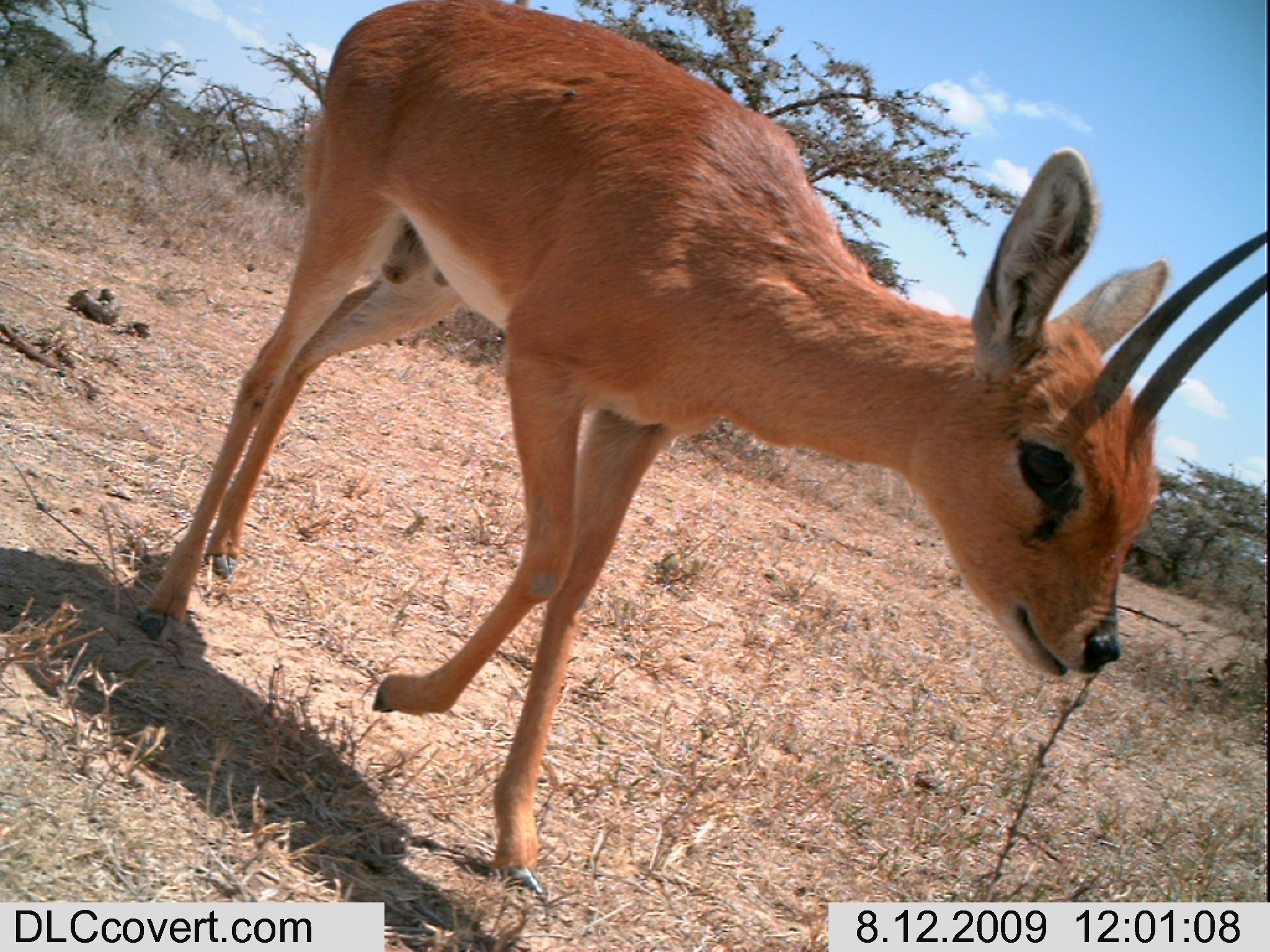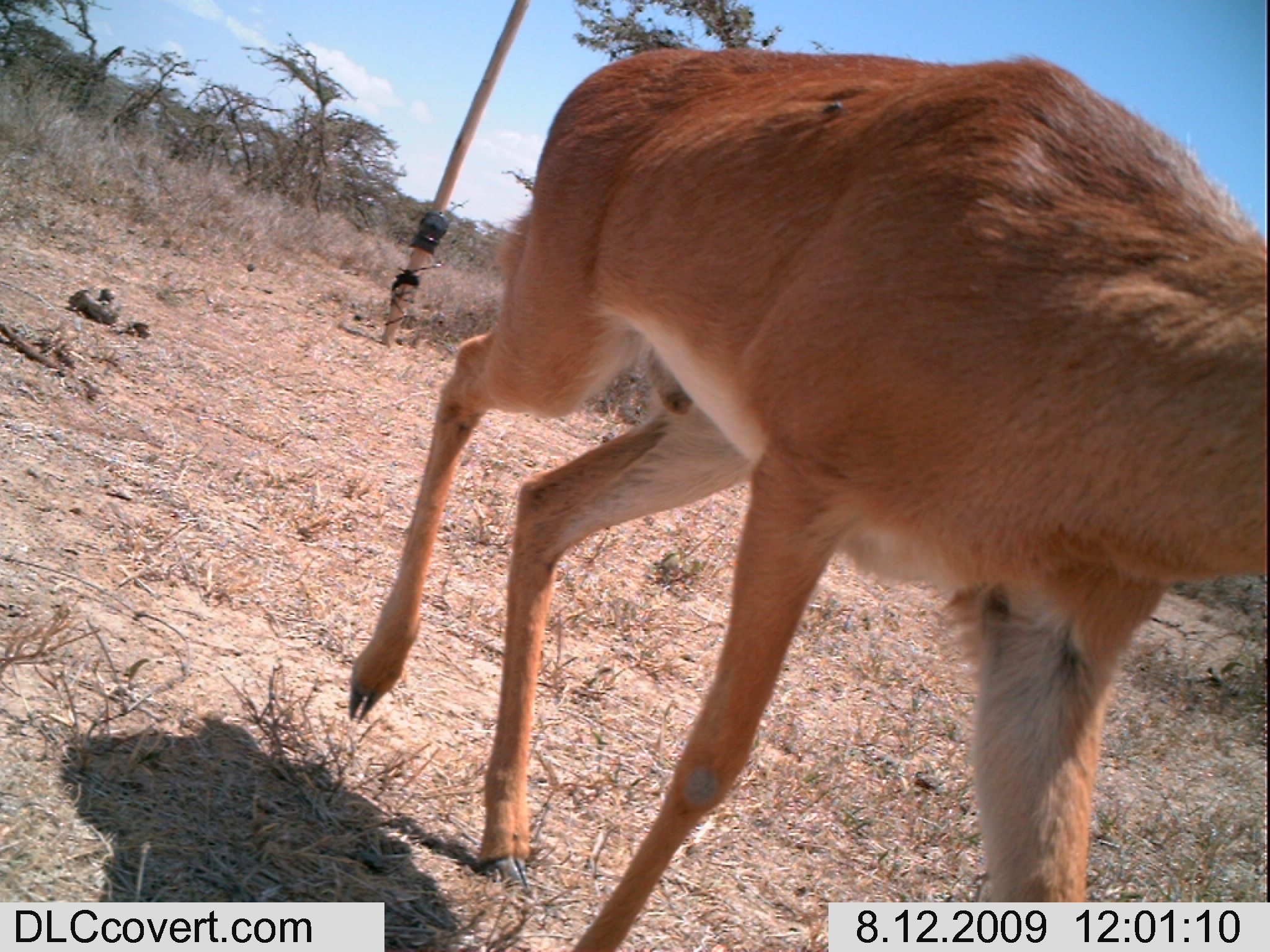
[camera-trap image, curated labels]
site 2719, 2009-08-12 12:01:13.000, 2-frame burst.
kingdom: Animalia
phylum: Chordata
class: Mammalia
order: Artiodactyla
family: Bovidae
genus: Raphicerus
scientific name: Raphicerus campestris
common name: steenbok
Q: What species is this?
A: Raphicerus campestris (steenbok).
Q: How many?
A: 1.